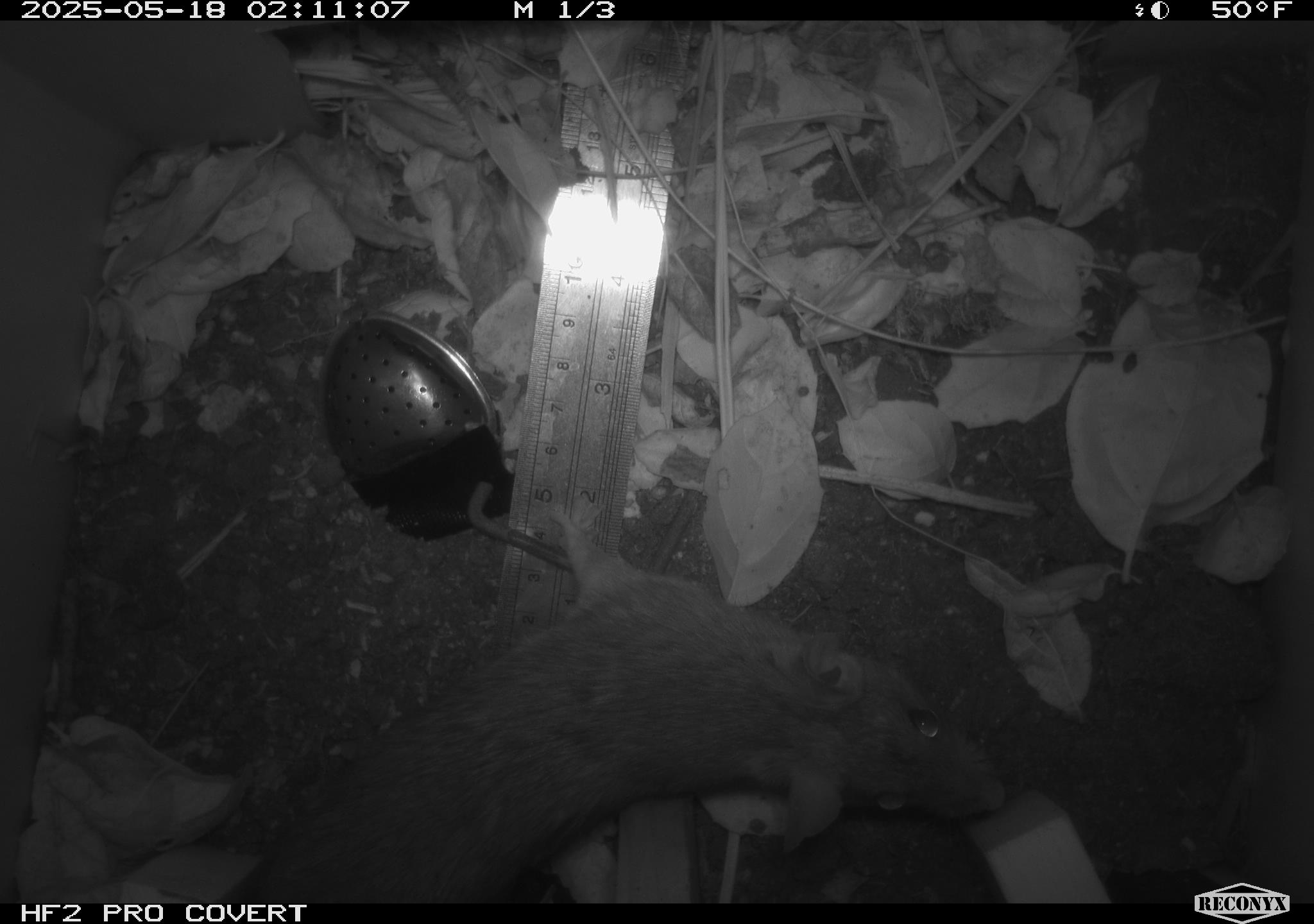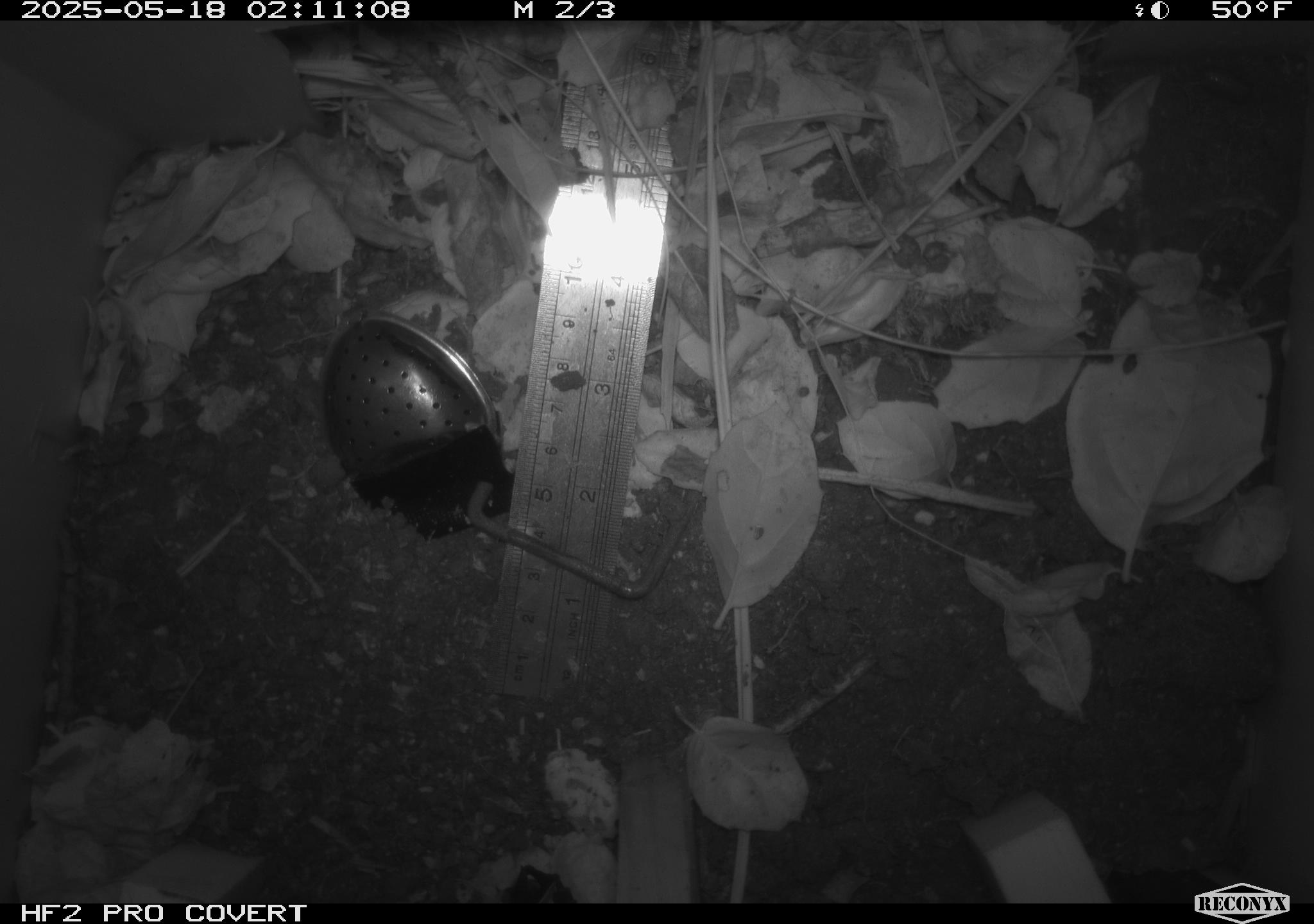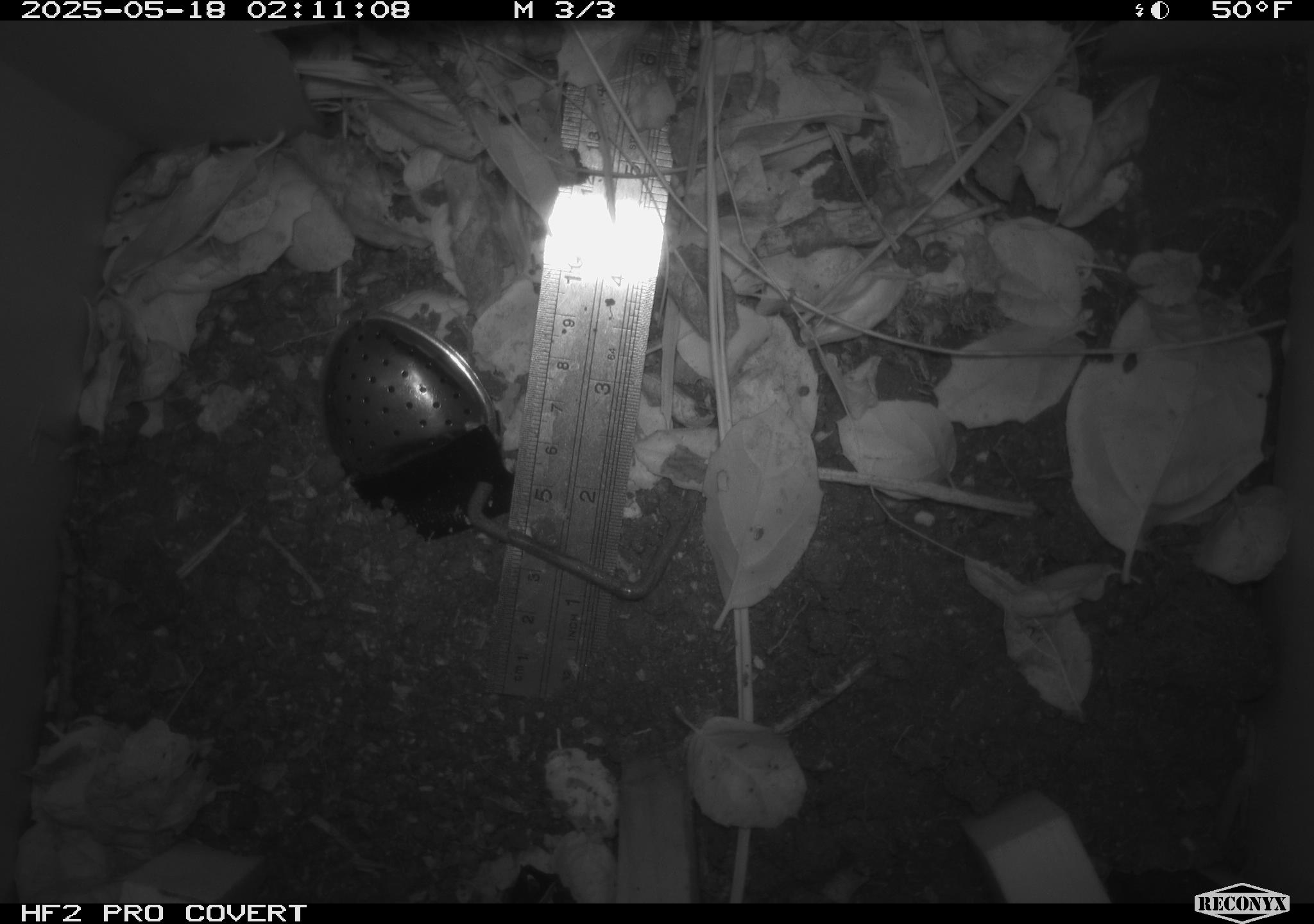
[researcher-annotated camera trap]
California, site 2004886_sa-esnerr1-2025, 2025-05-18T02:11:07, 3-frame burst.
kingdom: Animalia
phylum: Chordata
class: Mammalia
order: Rodentia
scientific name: Rodentia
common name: rodent